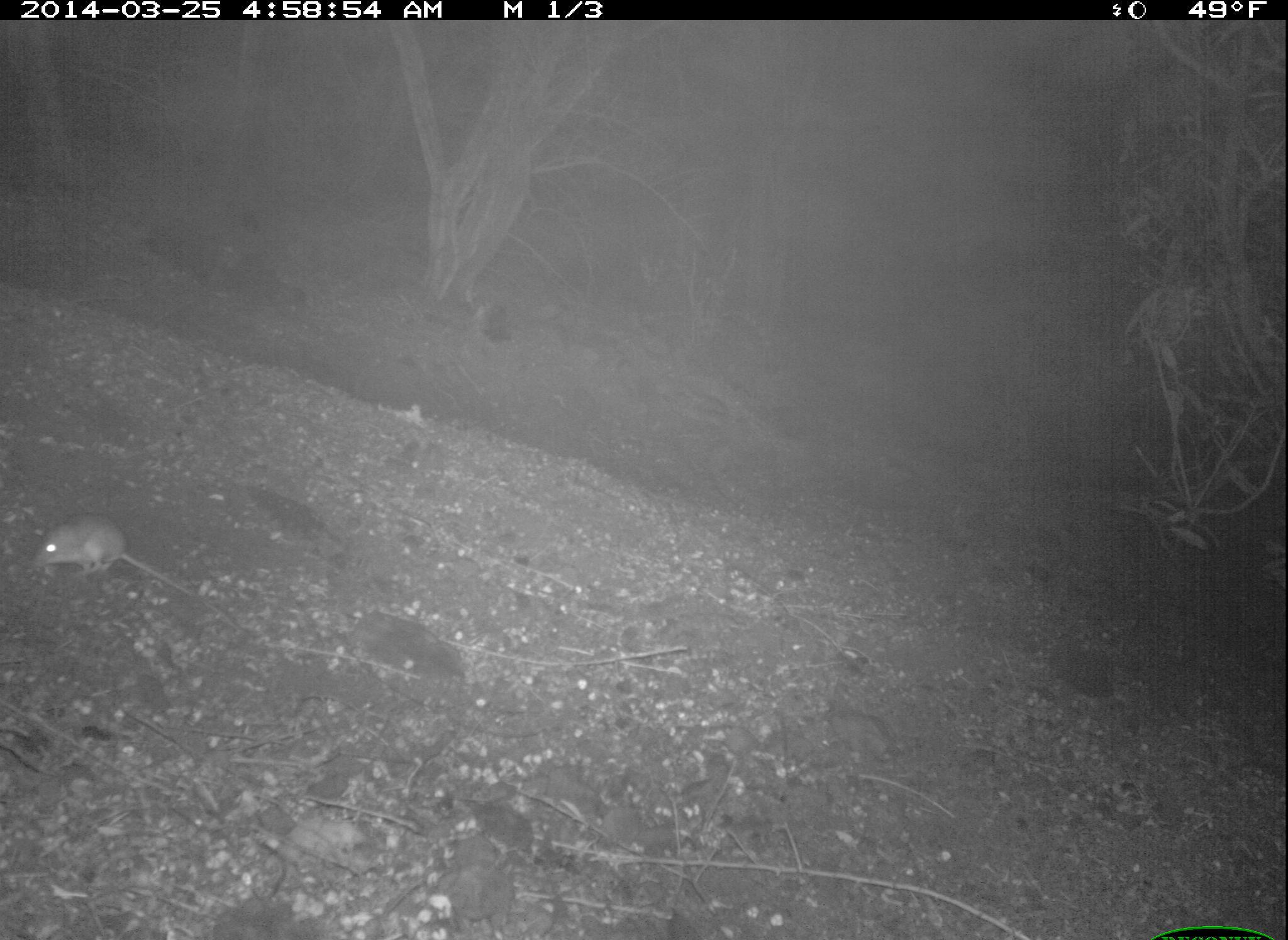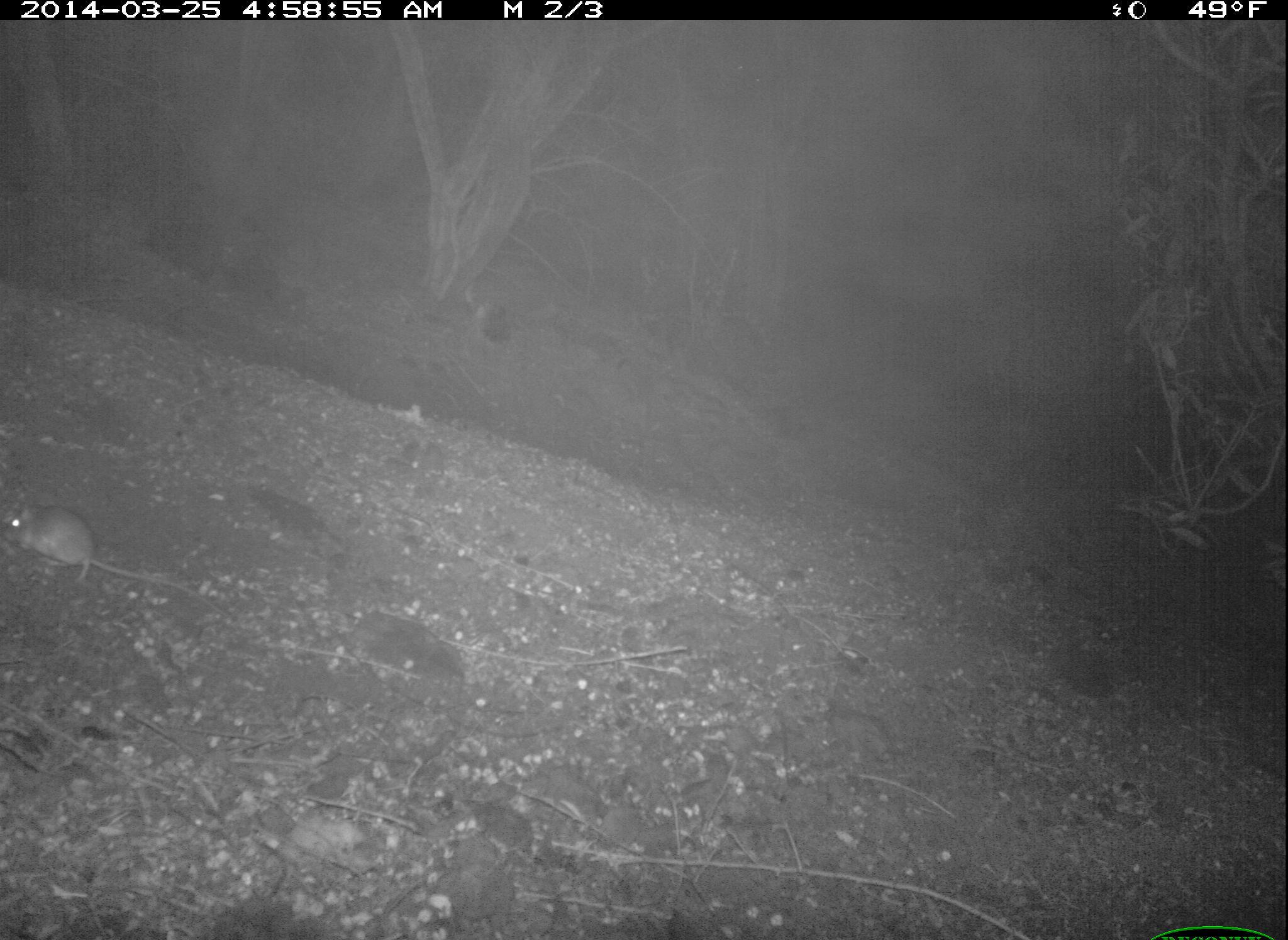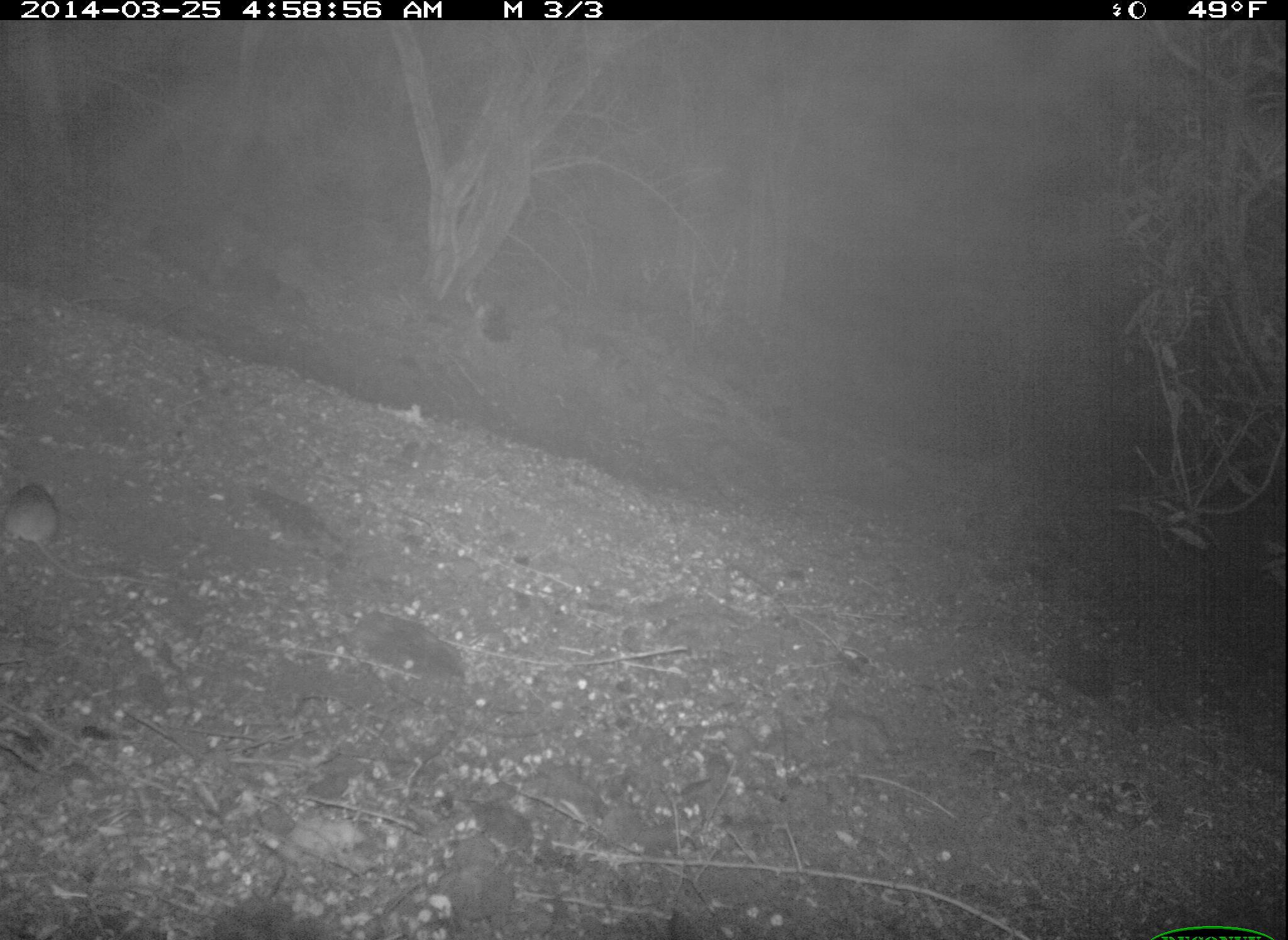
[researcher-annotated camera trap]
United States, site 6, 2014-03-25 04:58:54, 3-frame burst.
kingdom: Animalia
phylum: Chordata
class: Mammalia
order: Rodentia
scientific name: Rodentia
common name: rodent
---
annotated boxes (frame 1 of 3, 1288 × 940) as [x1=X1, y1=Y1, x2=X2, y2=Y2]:
rodent: [x1=26, y1=511, x2=248, y2=634]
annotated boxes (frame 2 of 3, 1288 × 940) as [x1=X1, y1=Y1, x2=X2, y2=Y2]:
rodent: [x1=2, y1=500, x2=236, y2=622]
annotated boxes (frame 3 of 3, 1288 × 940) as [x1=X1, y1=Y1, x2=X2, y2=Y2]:
rodent: [x1=1, y1=484, x2=167, y2=589]